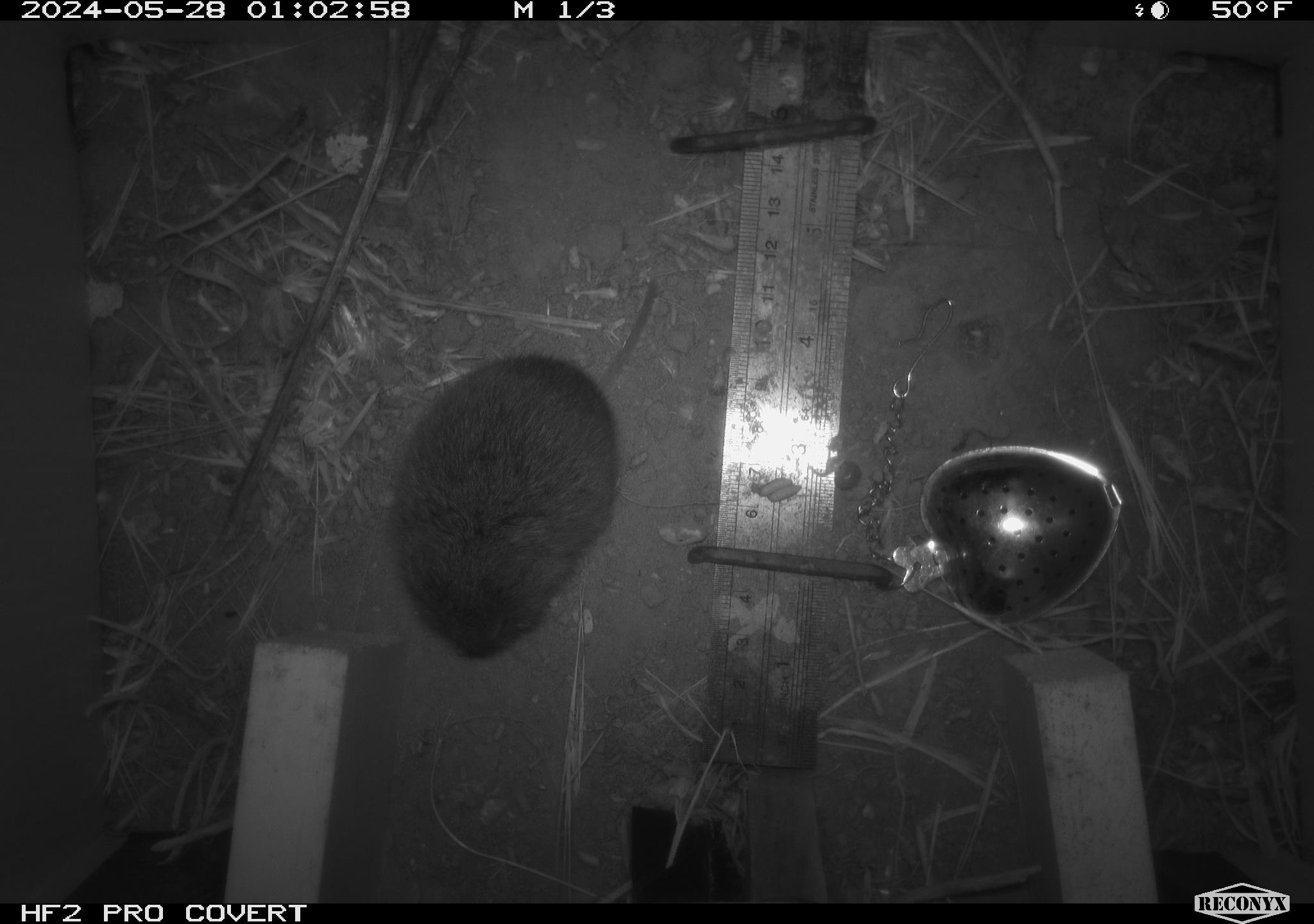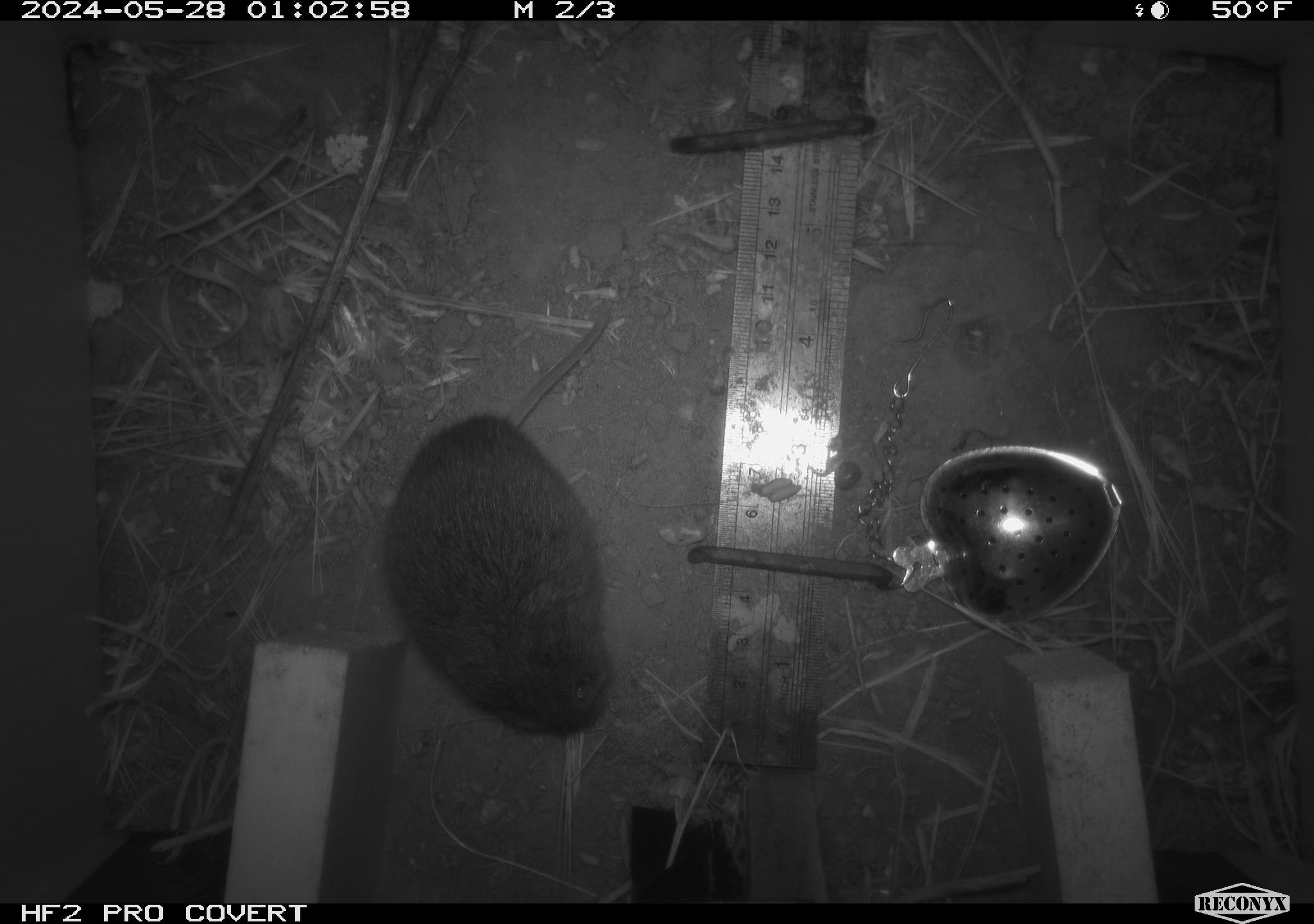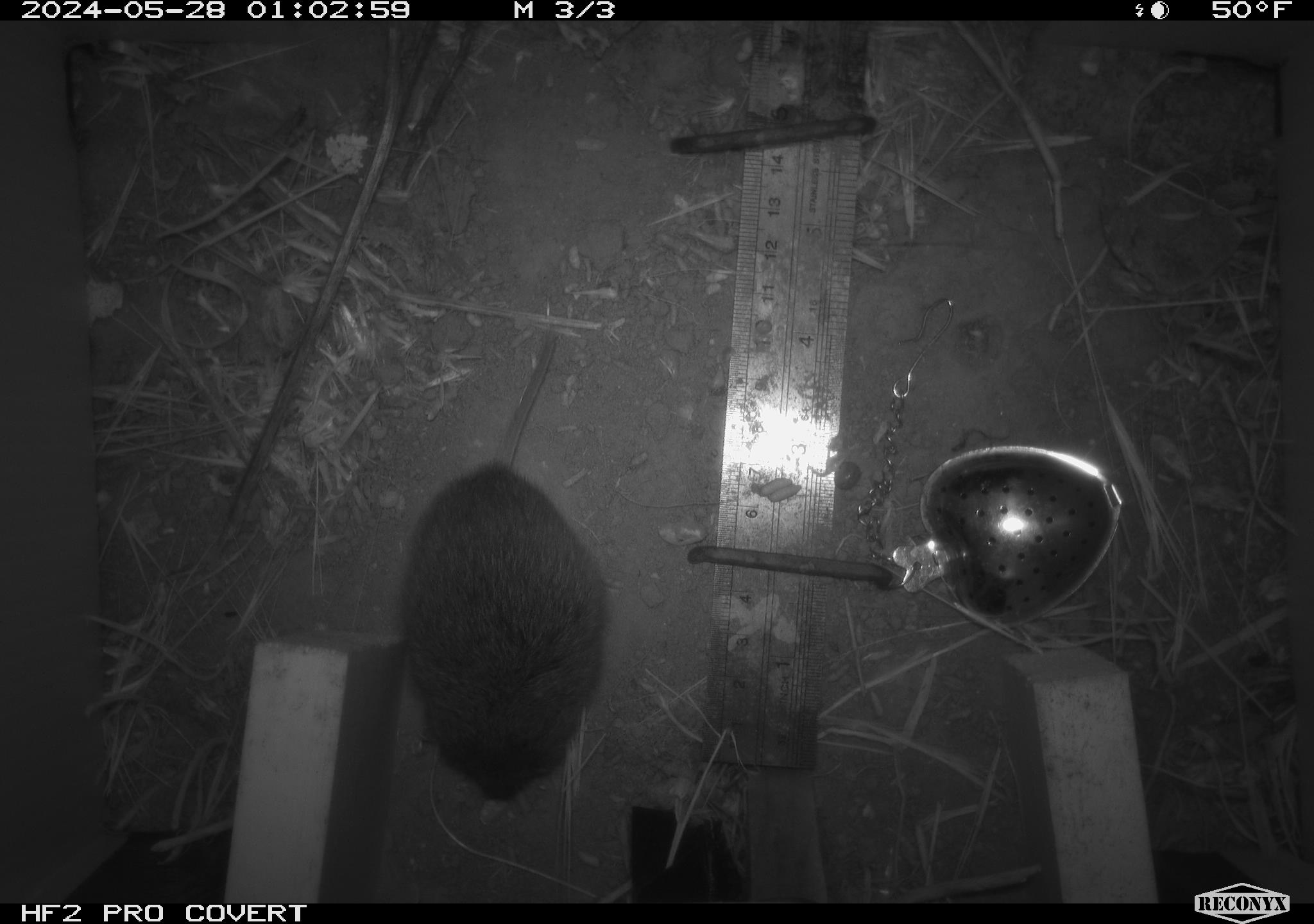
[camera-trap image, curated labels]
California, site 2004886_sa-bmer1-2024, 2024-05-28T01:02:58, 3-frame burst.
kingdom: Animalia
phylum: Chordata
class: Mammalia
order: Rodentia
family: Cricetidae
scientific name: Arvicolinae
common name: voles, lemmings, and muskrats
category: arvicolinae subfamily